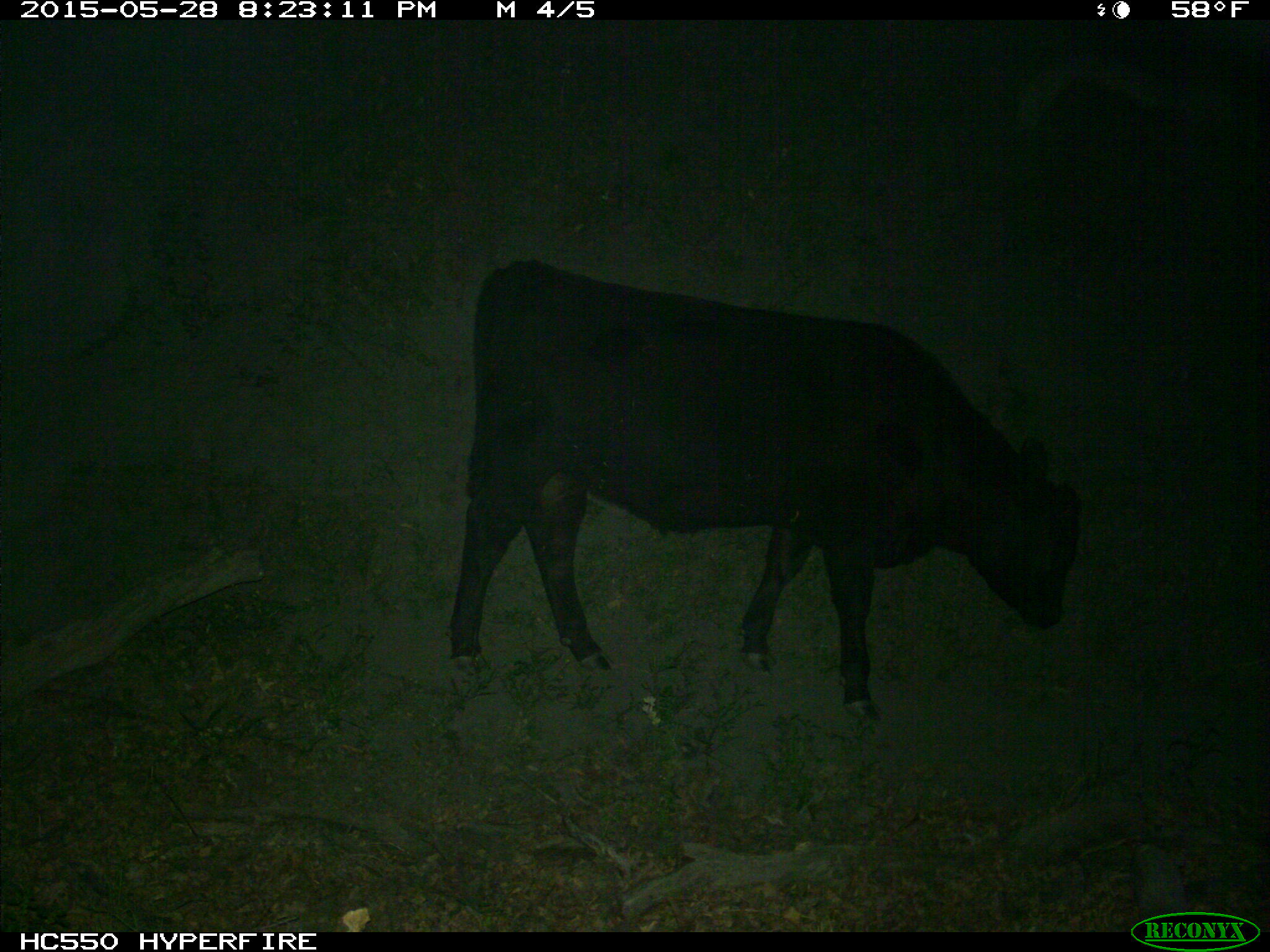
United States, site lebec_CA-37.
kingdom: Animalia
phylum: Chordata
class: Mammalia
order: Artiodactyla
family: Bovidae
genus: Bos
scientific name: Bos taurus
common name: domestic cow